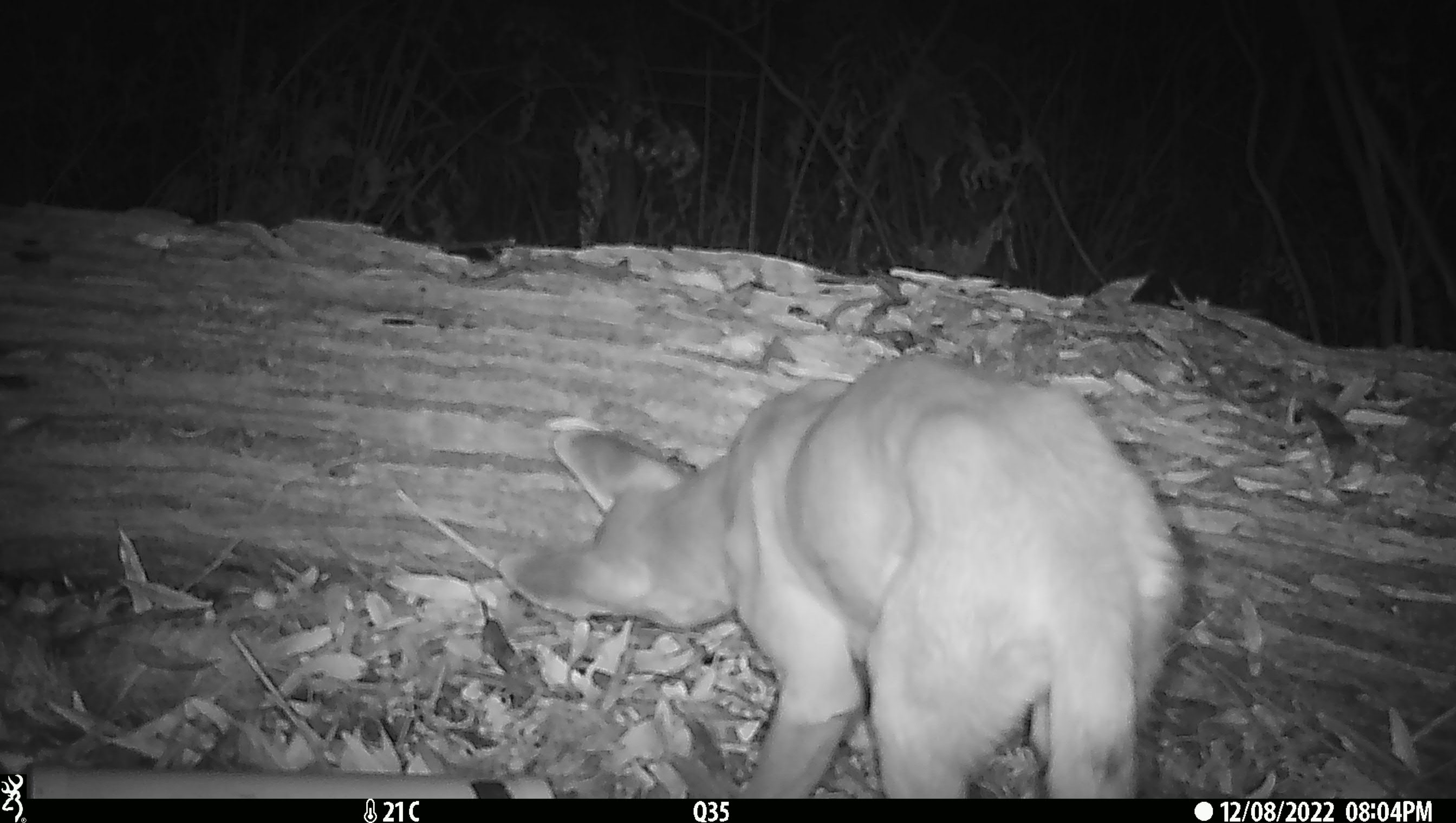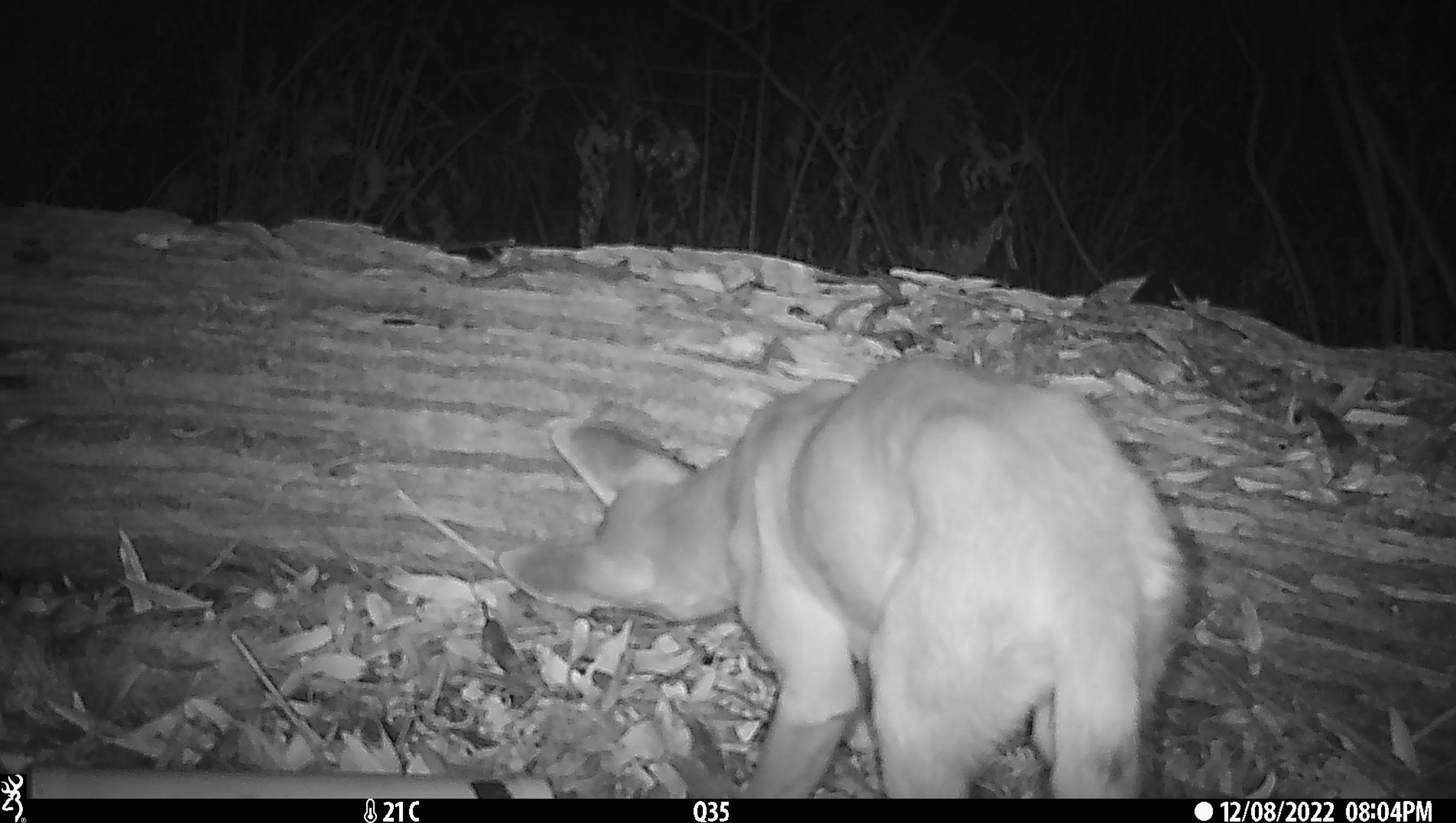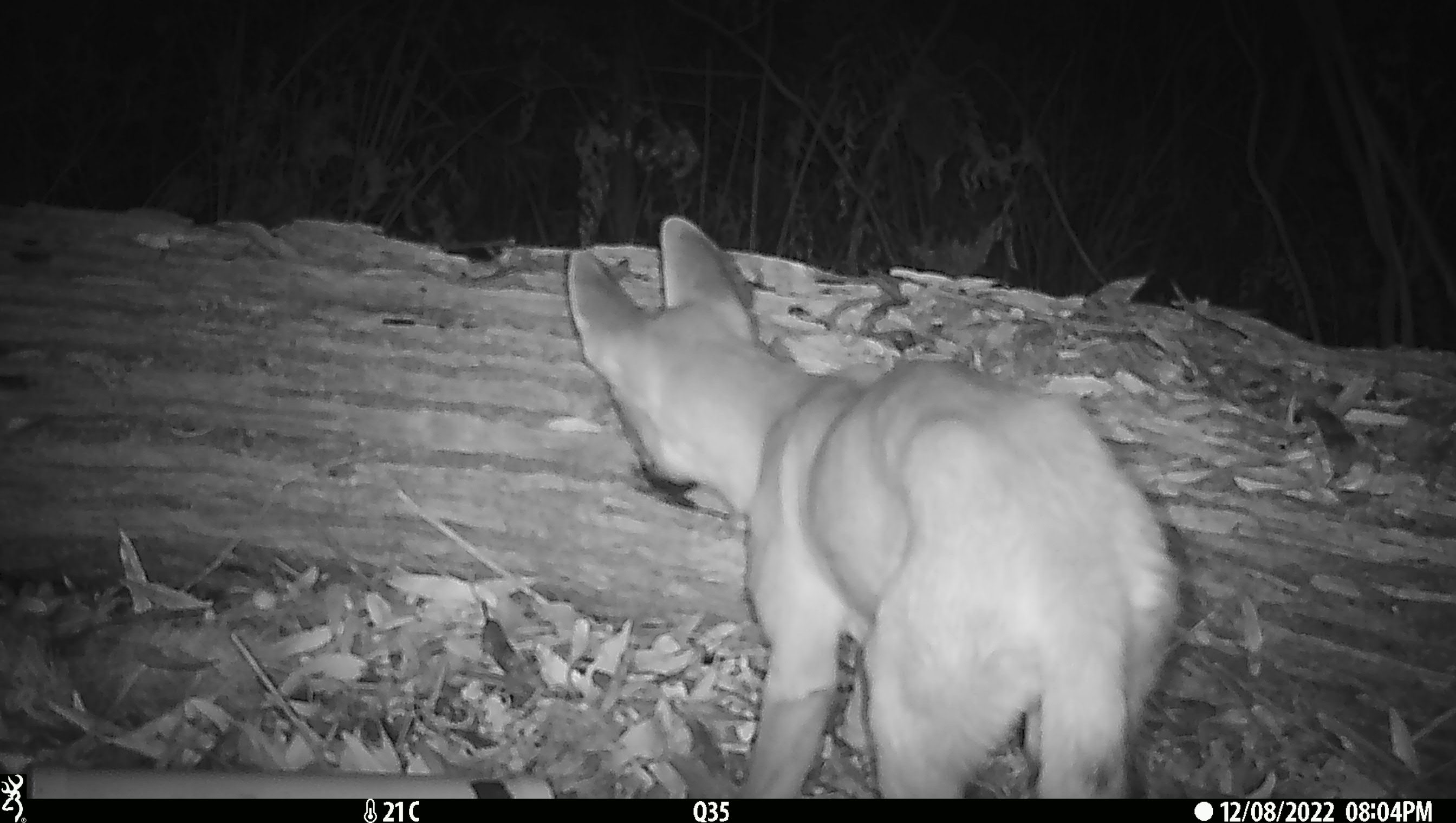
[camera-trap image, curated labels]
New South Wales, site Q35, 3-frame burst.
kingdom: Animalia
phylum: Chordata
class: Mammalia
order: Carnivora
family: Canidae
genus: Canis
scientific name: Canis familiaris dingo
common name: dingo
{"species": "dingo (Canis familiaris dingo)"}